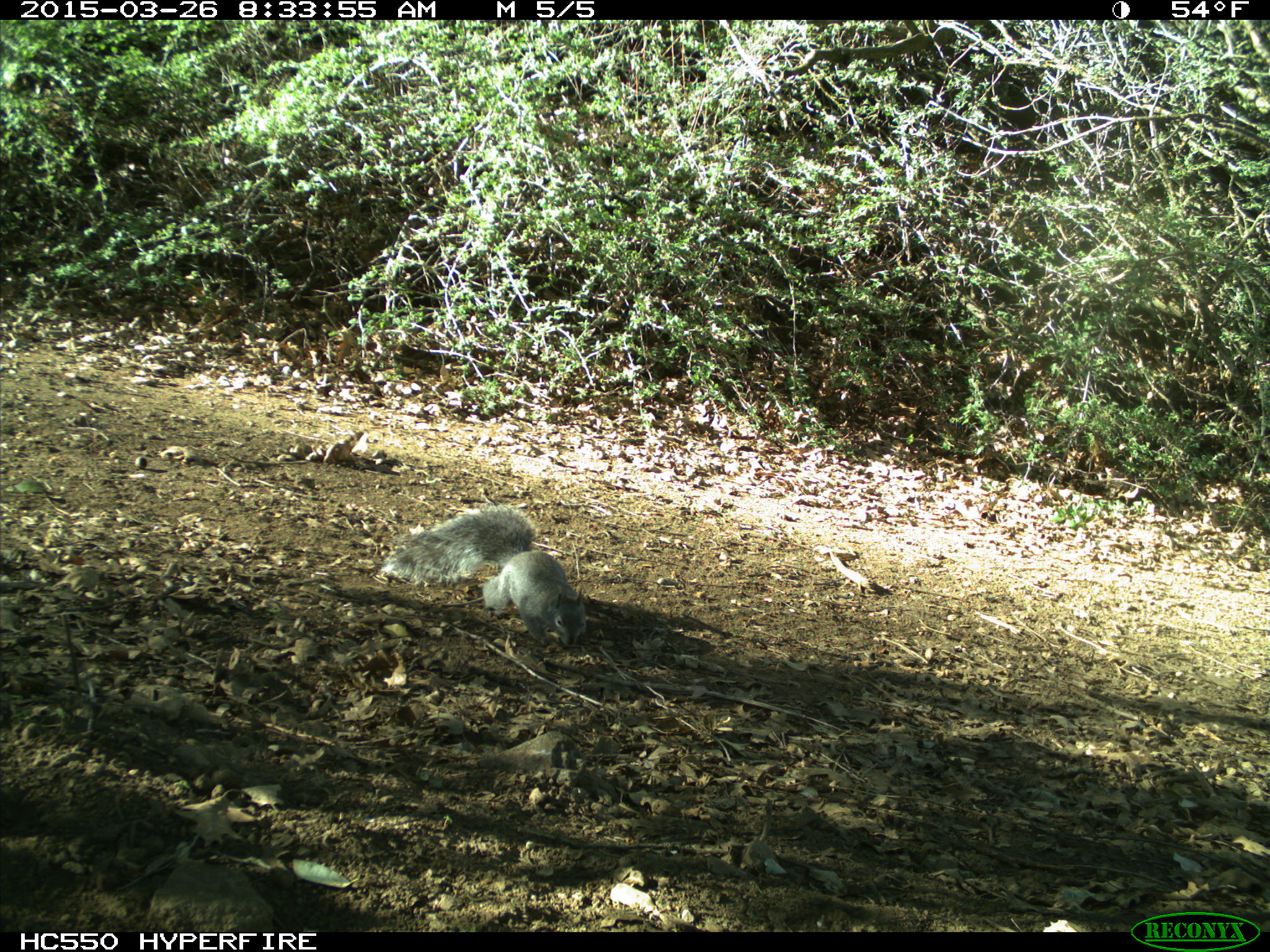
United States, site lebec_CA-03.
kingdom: Animalia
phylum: Chordata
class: Mammalia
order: Rodentia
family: Sciuridae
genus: Sciurus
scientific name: Sciurus carolinensis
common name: eastern gray squirrel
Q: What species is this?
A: Sciurus carolinensis (eastern gray squirrel).